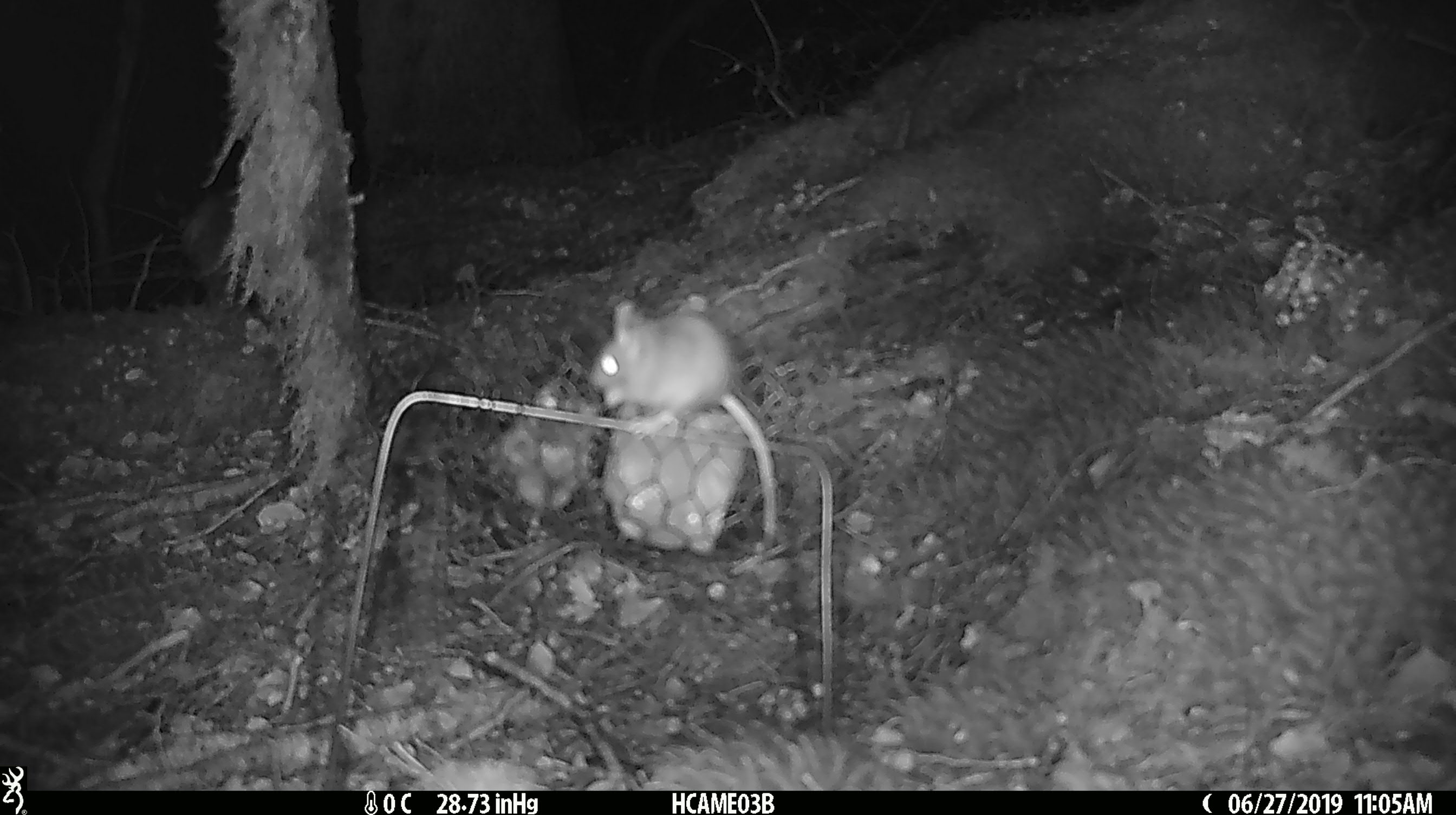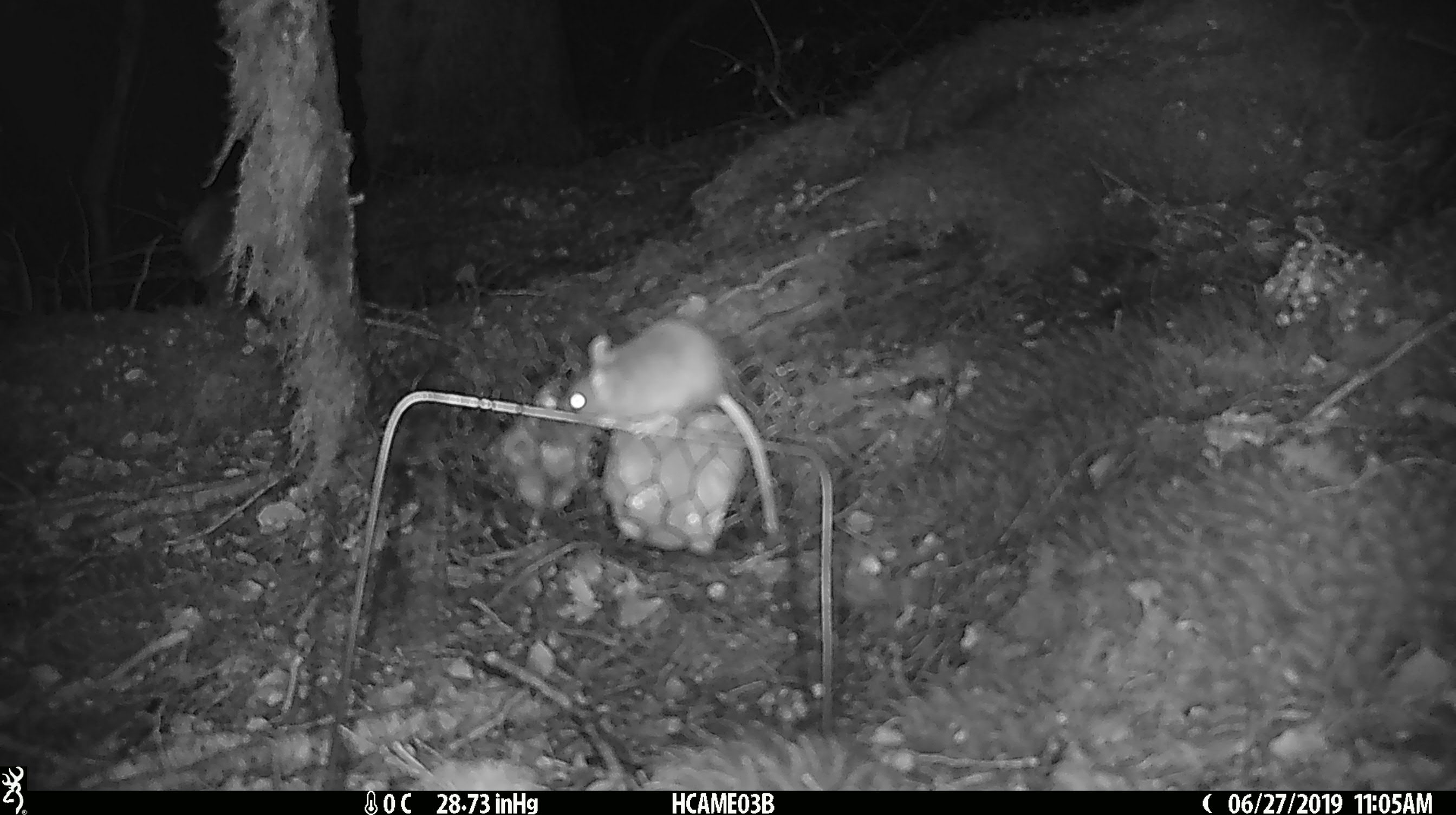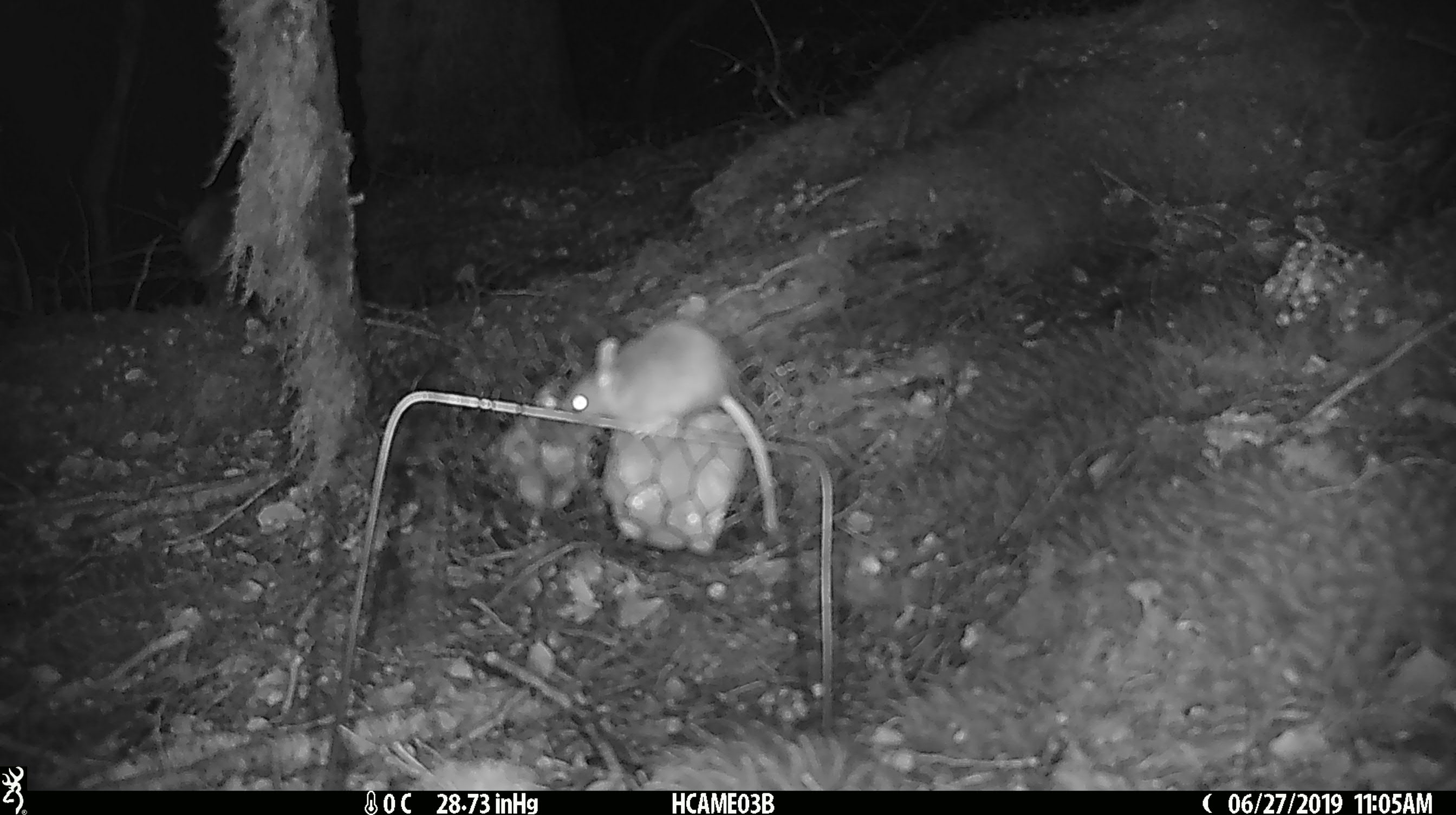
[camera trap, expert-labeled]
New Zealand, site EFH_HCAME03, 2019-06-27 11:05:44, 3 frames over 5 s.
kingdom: Animalia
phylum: Chordata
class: Mammalia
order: Rodentia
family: Muridae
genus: Mus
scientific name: Mus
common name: mouse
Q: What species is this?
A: Mouse (Mus).